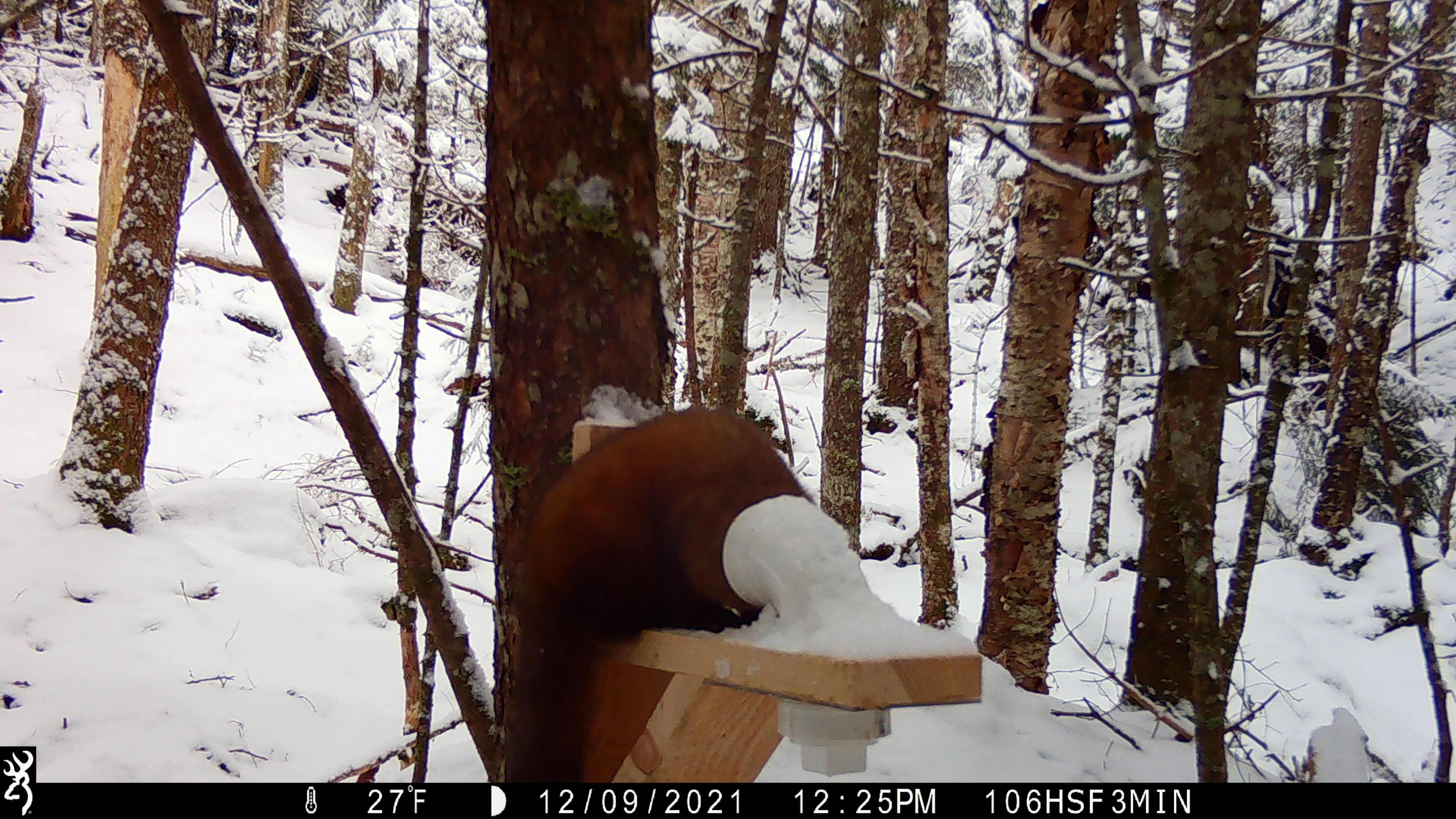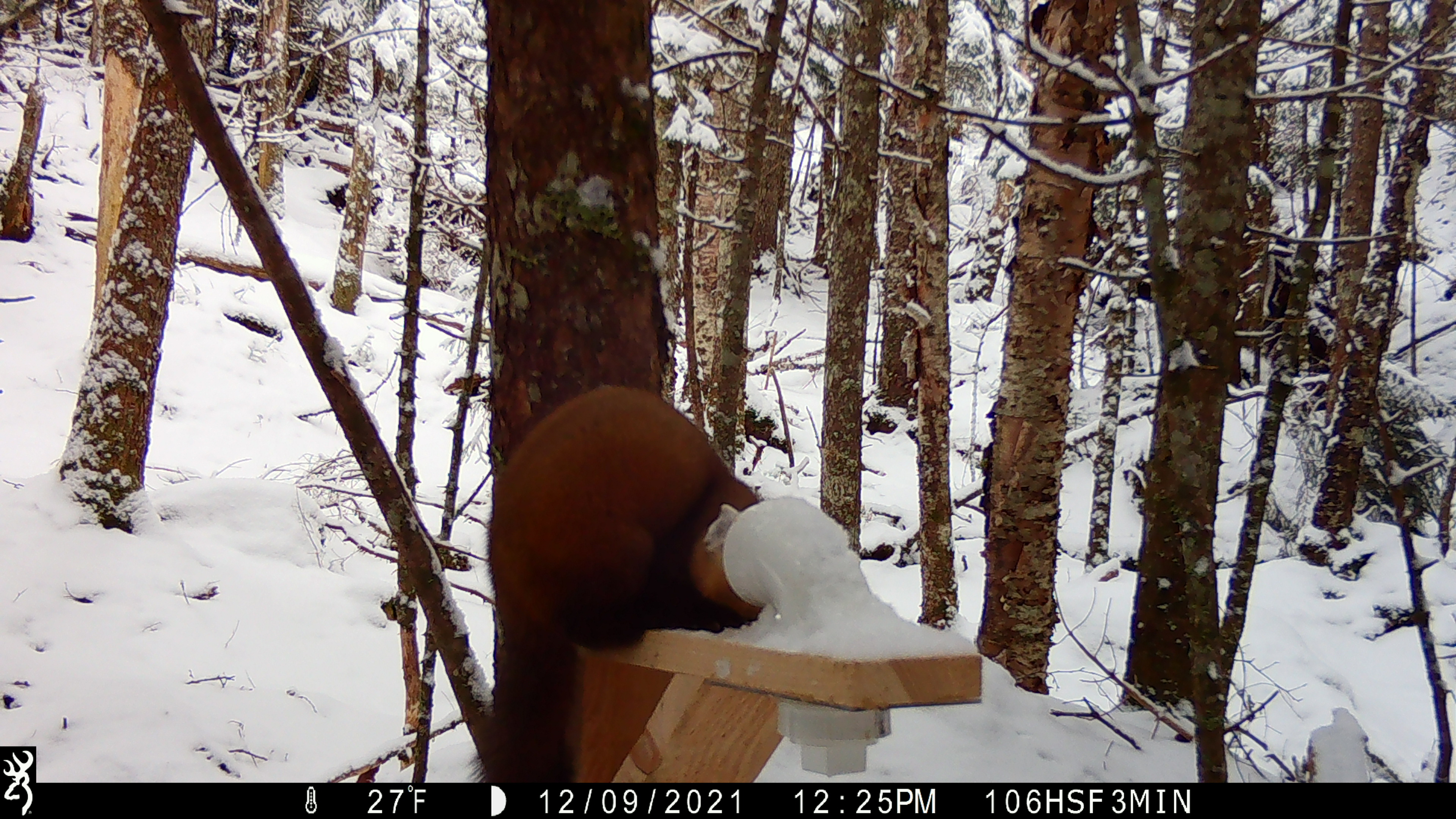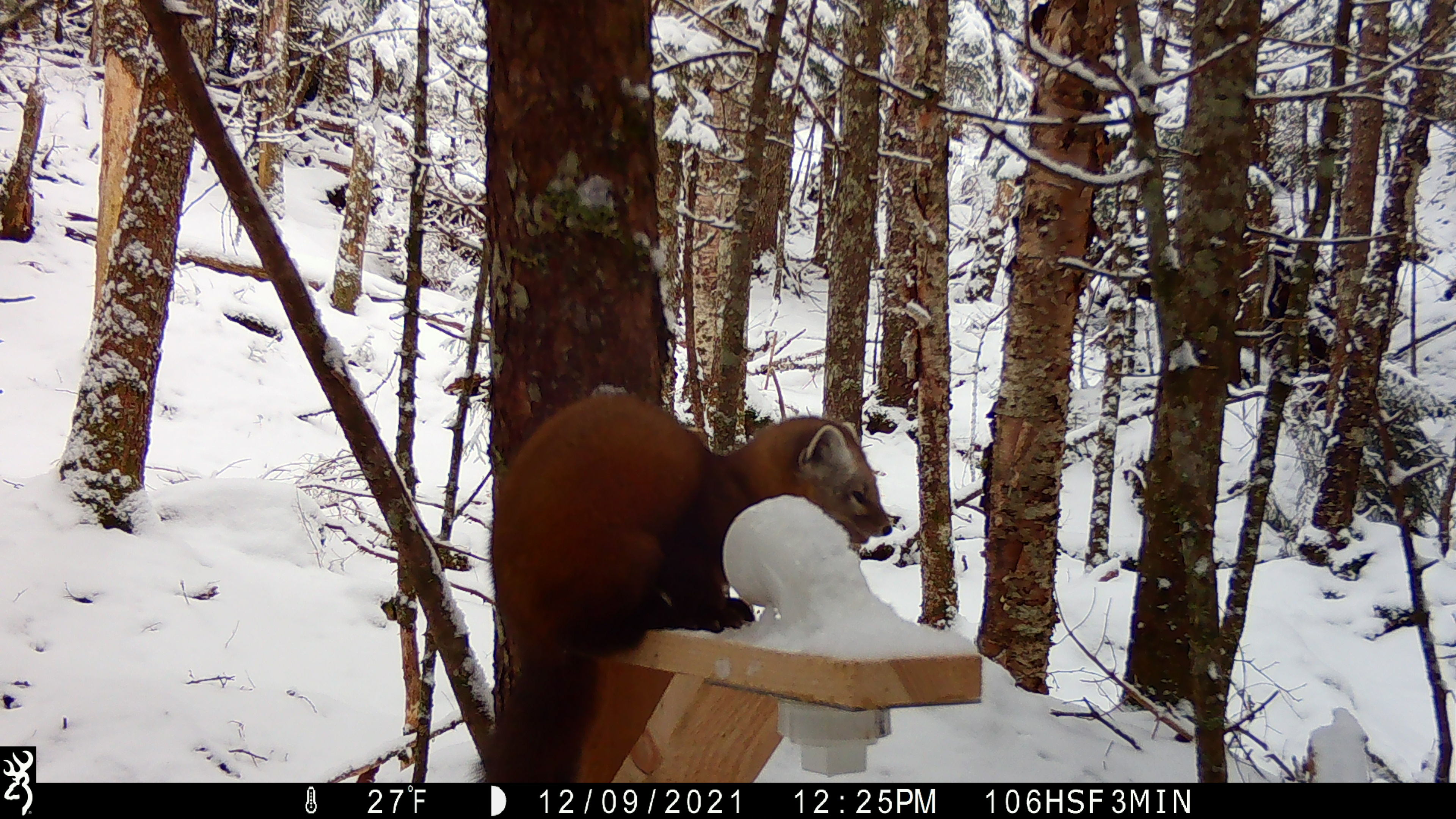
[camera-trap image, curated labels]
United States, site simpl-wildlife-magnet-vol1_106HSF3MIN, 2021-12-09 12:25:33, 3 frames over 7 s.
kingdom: Animalia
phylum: Chordata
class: Mammalia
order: Carnivora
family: Mustelidae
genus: Martes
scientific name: Martes americana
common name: american marten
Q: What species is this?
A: American marten (Martes americana).